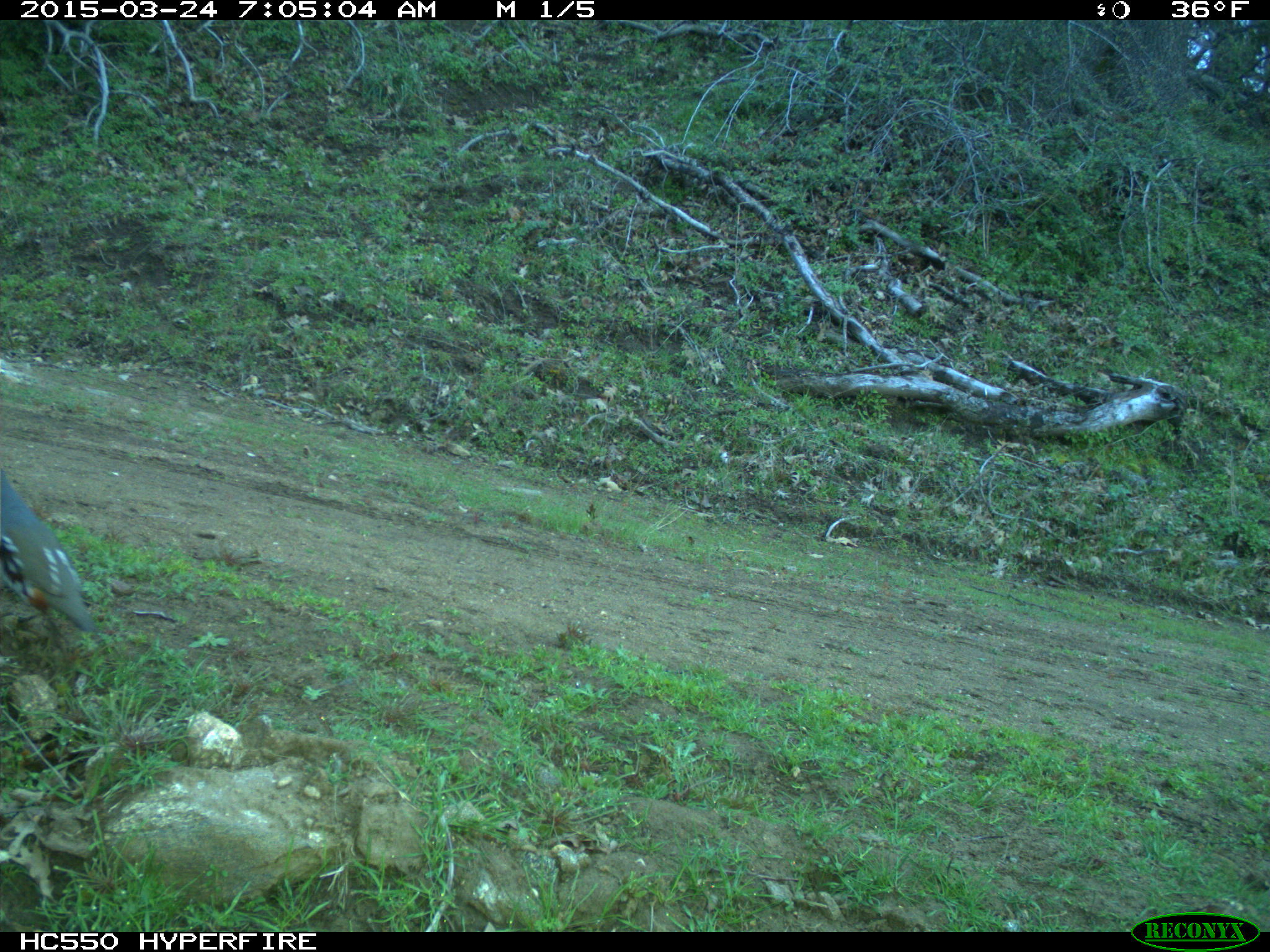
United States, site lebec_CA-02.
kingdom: Animalia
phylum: Chordata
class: Aves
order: Galliformes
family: Odontophoridae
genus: Callipepla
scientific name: Callipepla californica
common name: california quail